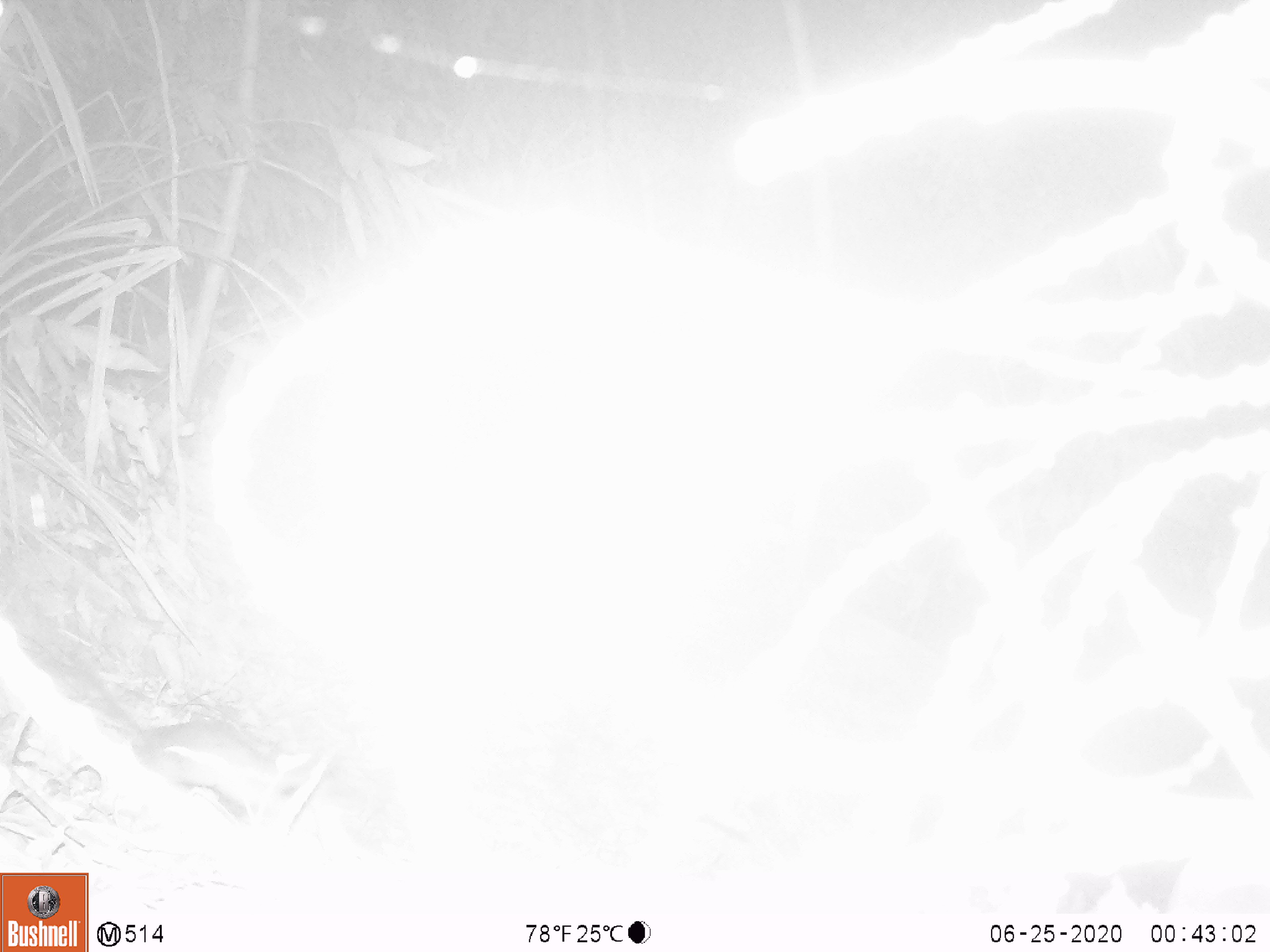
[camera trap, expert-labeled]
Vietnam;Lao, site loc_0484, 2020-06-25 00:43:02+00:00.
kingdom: Animalia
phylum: Chordata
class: Mammalia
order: Rodentia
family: Muridae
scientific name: Muridae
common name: old-world mice and rats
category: unidentified murid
Unidentified murid (old-world mice and rats) (Muridae). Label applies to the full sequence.